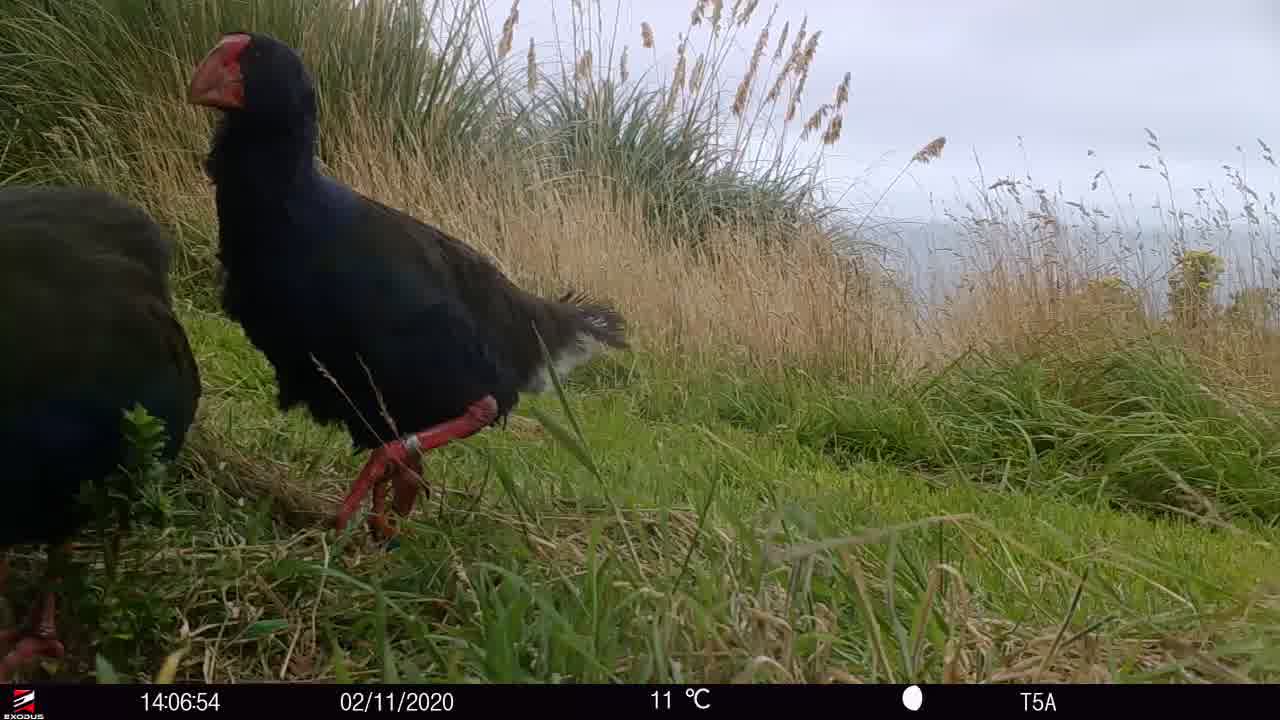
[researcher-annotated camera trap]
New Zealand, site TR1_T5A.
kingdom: Animalia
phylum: Chordata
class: Aves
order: Gruiformes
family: Rallidae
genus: Porphyrio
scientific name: Porphyrio mantelli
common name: takahe